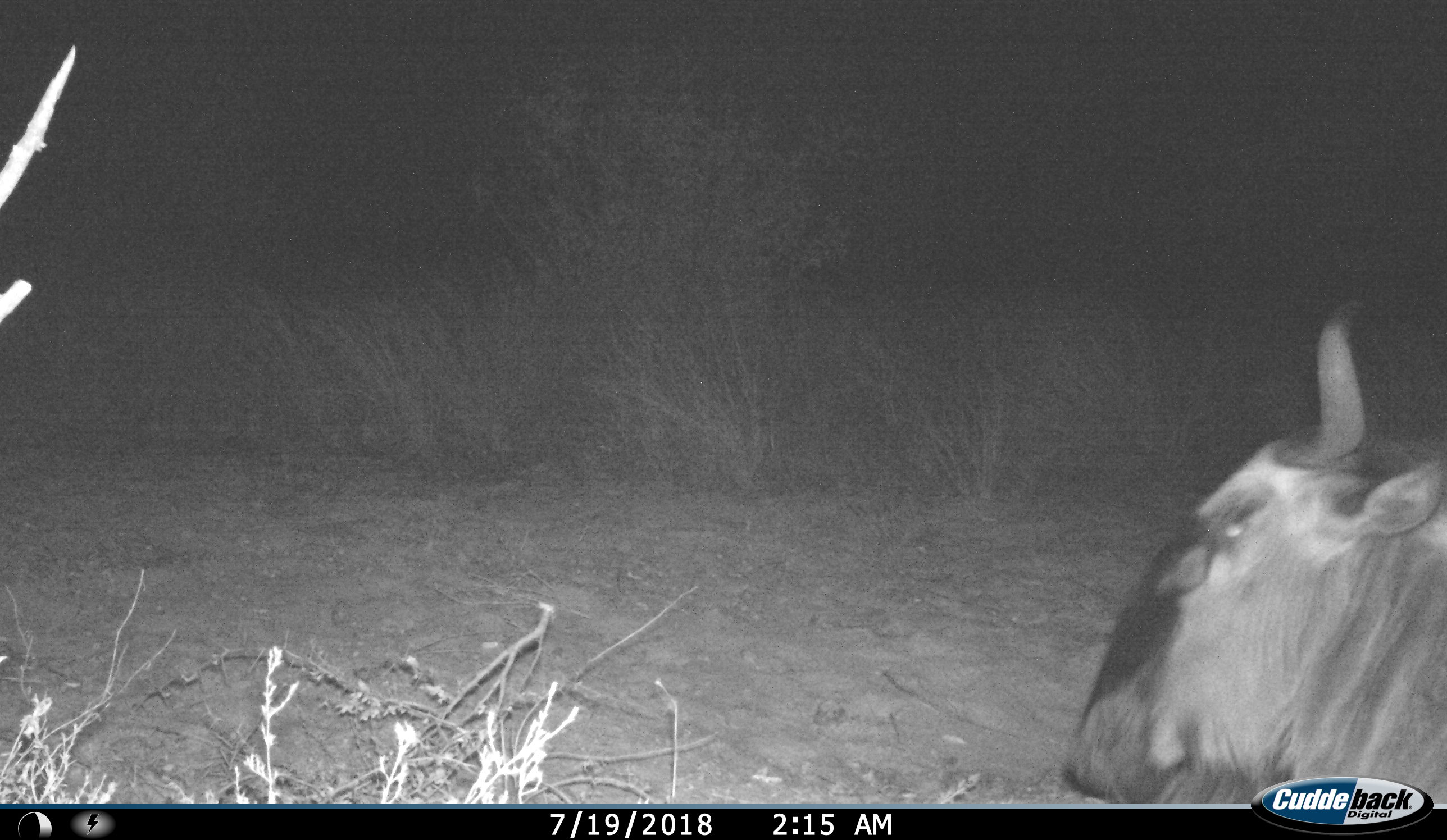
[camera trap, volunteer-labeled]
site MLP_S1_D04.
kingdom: Animalia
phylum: Chordata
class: Mammalia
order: Artiodactyla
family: Bovidae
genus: Connochaetes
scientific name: Connochaetes taurinus taurinus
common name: blue wildebeest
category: wildebeestblue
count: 1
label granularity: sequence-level